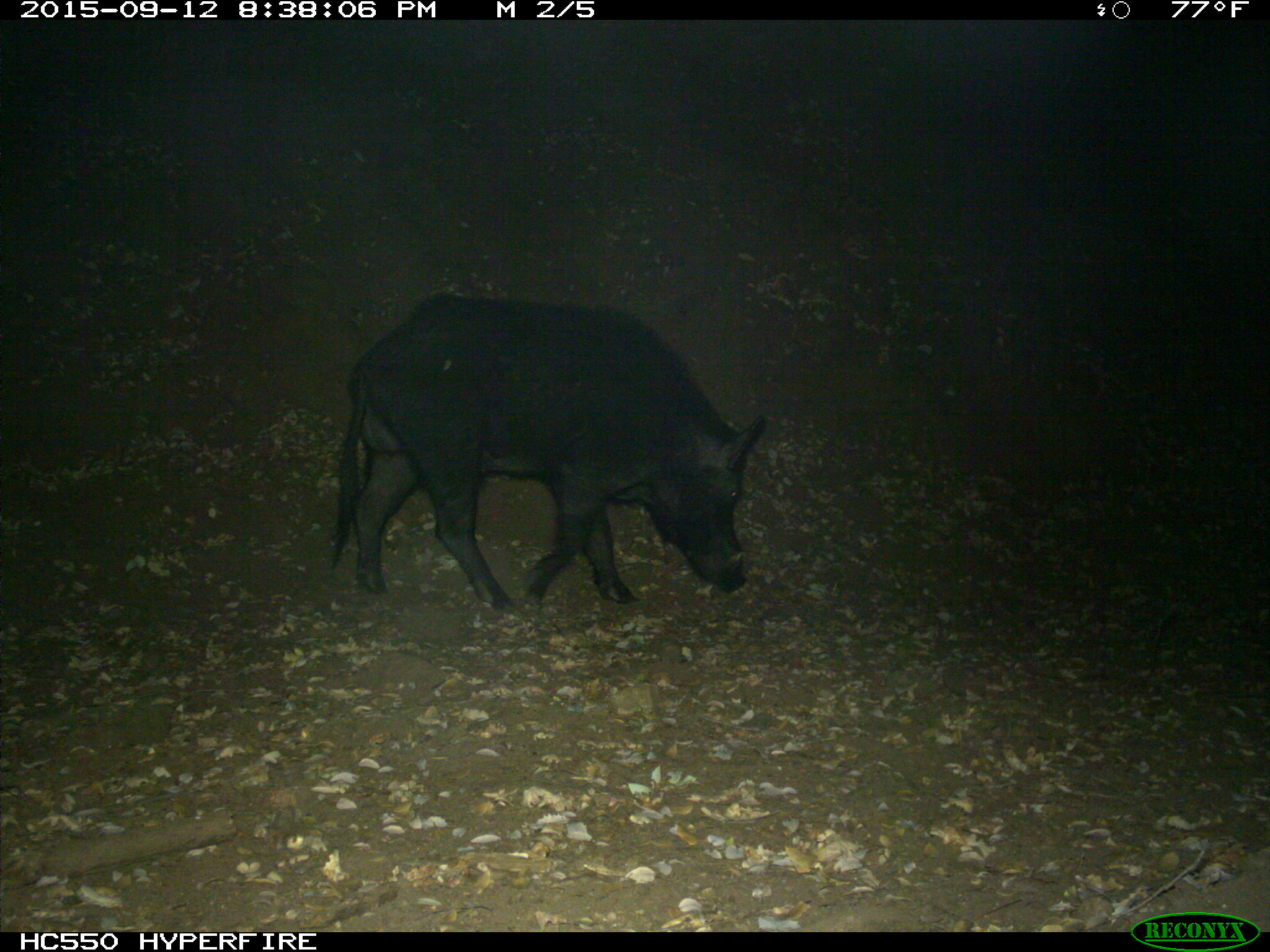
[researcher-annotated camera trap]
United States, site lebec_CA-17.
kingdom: Animalia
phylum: Chordata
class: Mammalia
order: Artiodactyla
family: Suidae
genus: Sus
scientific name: Sus scrofa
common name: wild boar